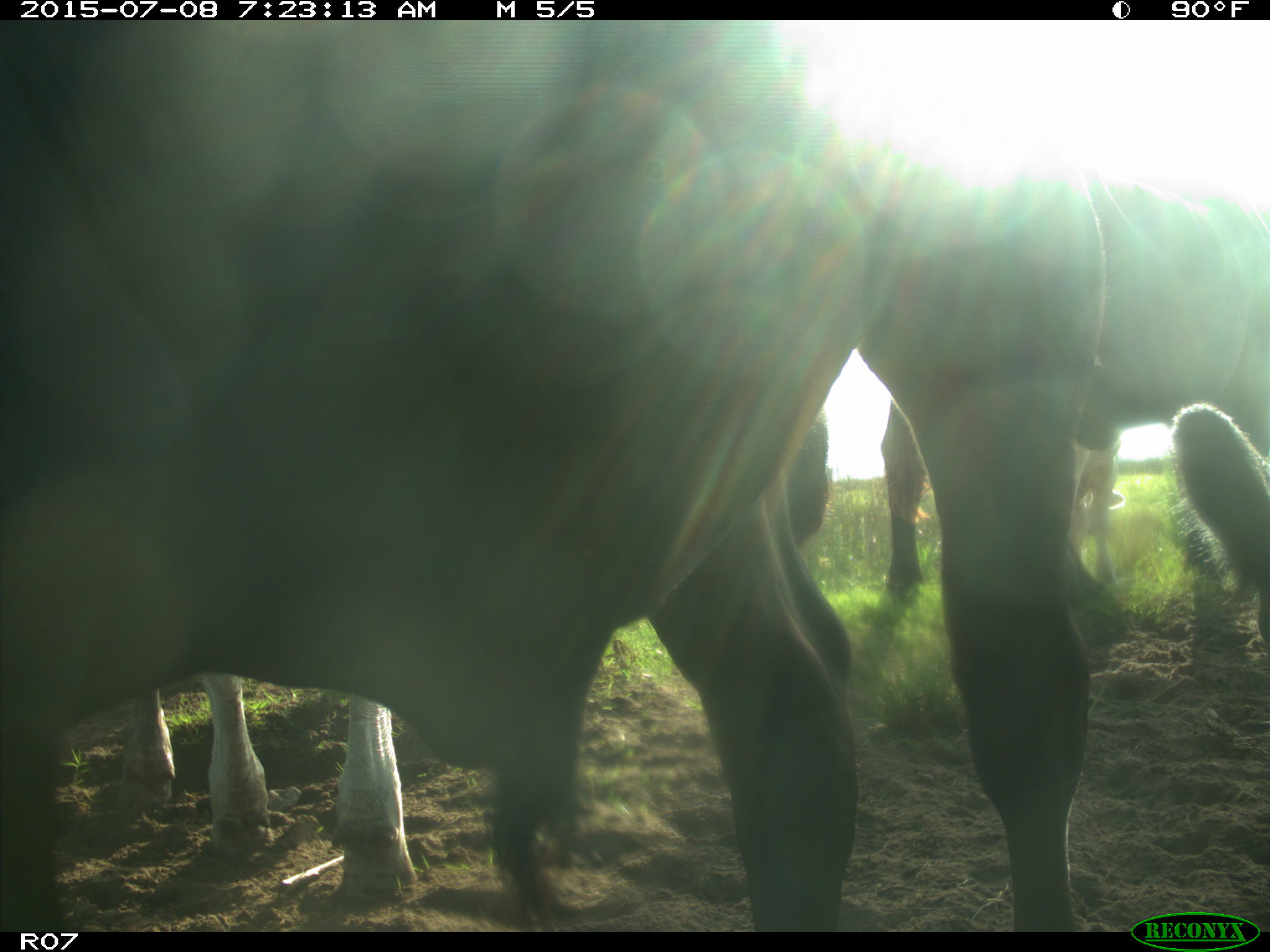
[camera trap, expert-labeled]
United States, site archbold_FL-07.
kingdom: Animalia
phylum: Chordata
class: Mammalia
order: Artiodactyla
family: Bovidae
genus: Bos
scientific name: Bos taurus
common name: domestic cow